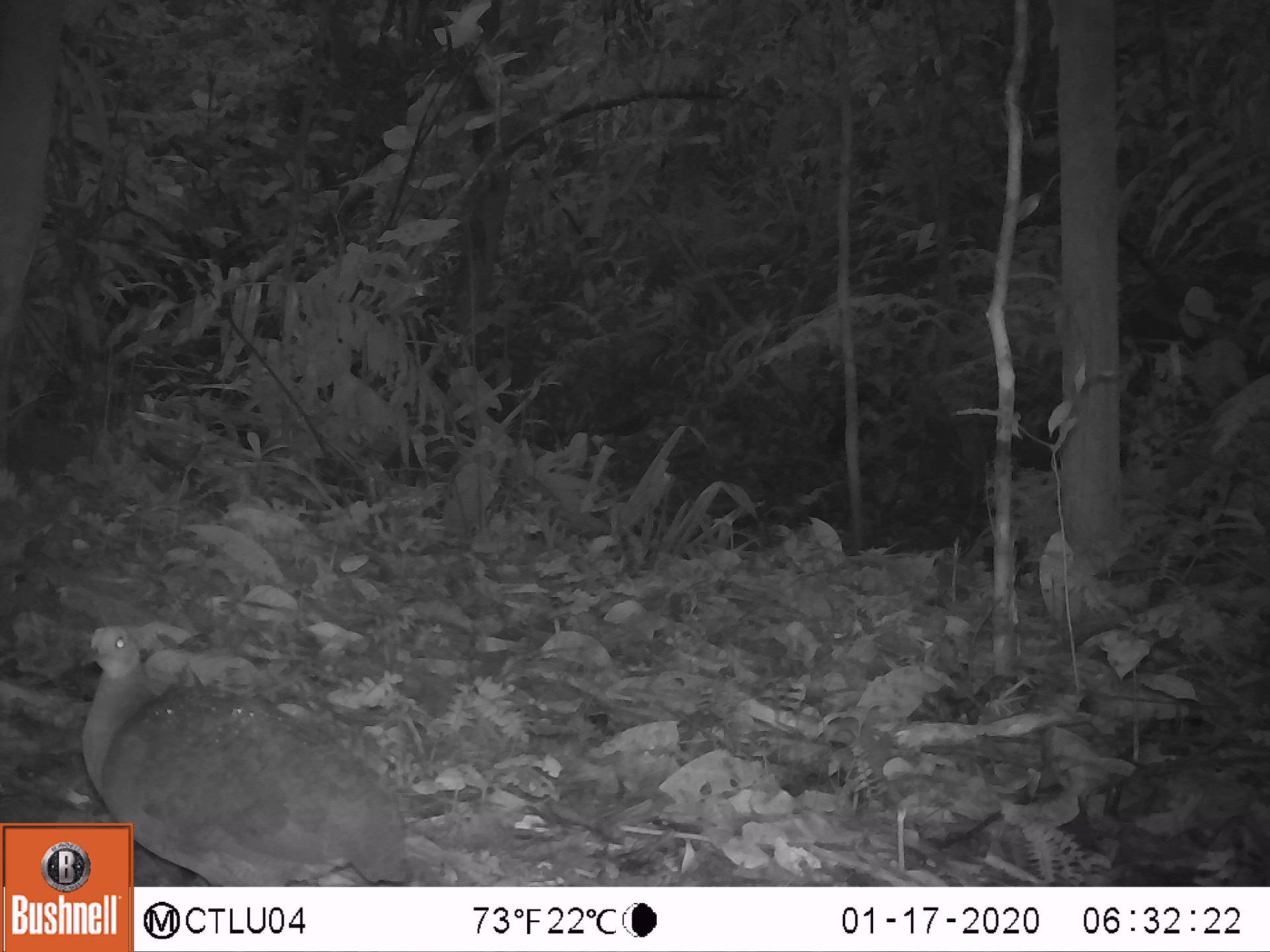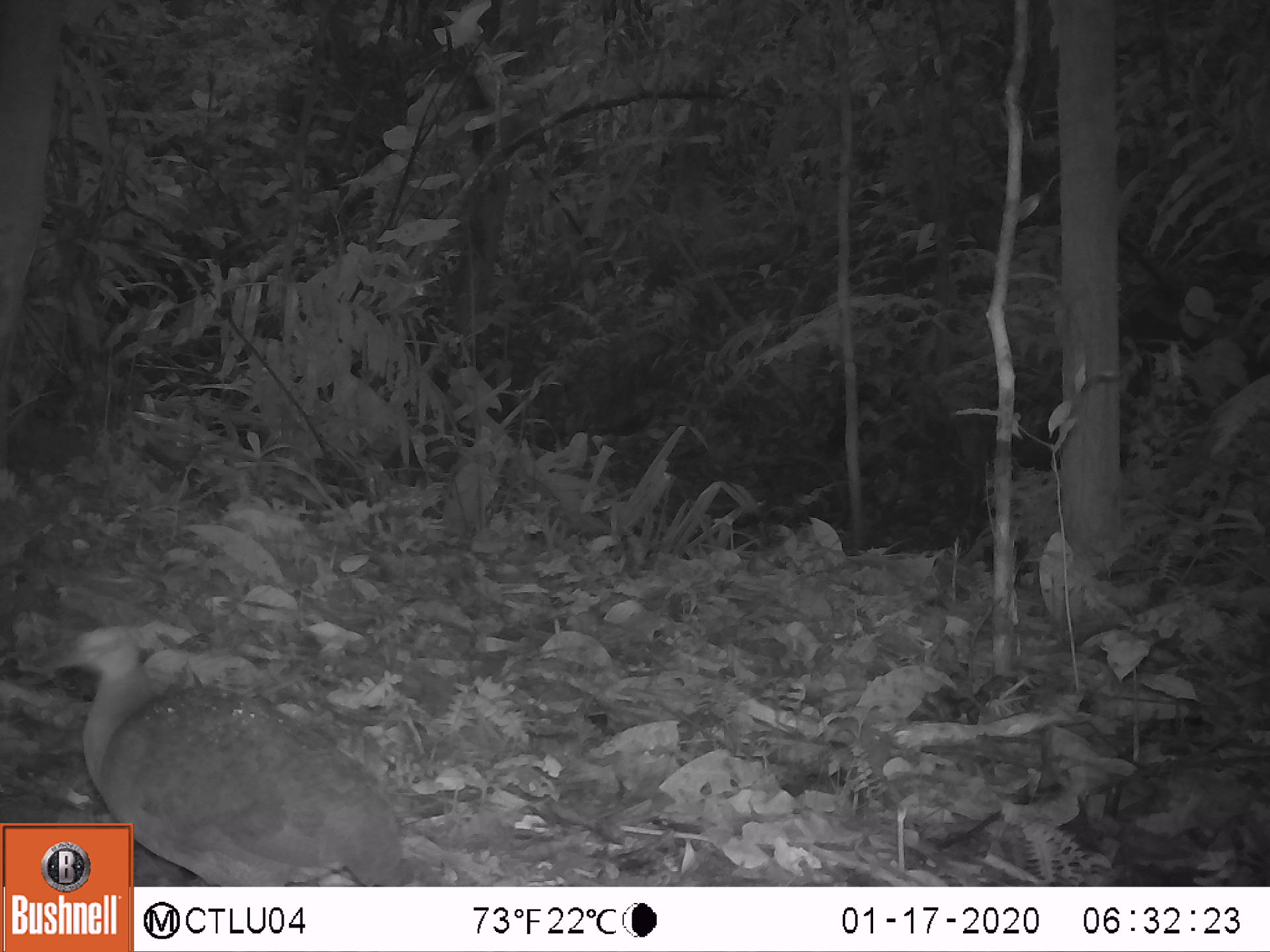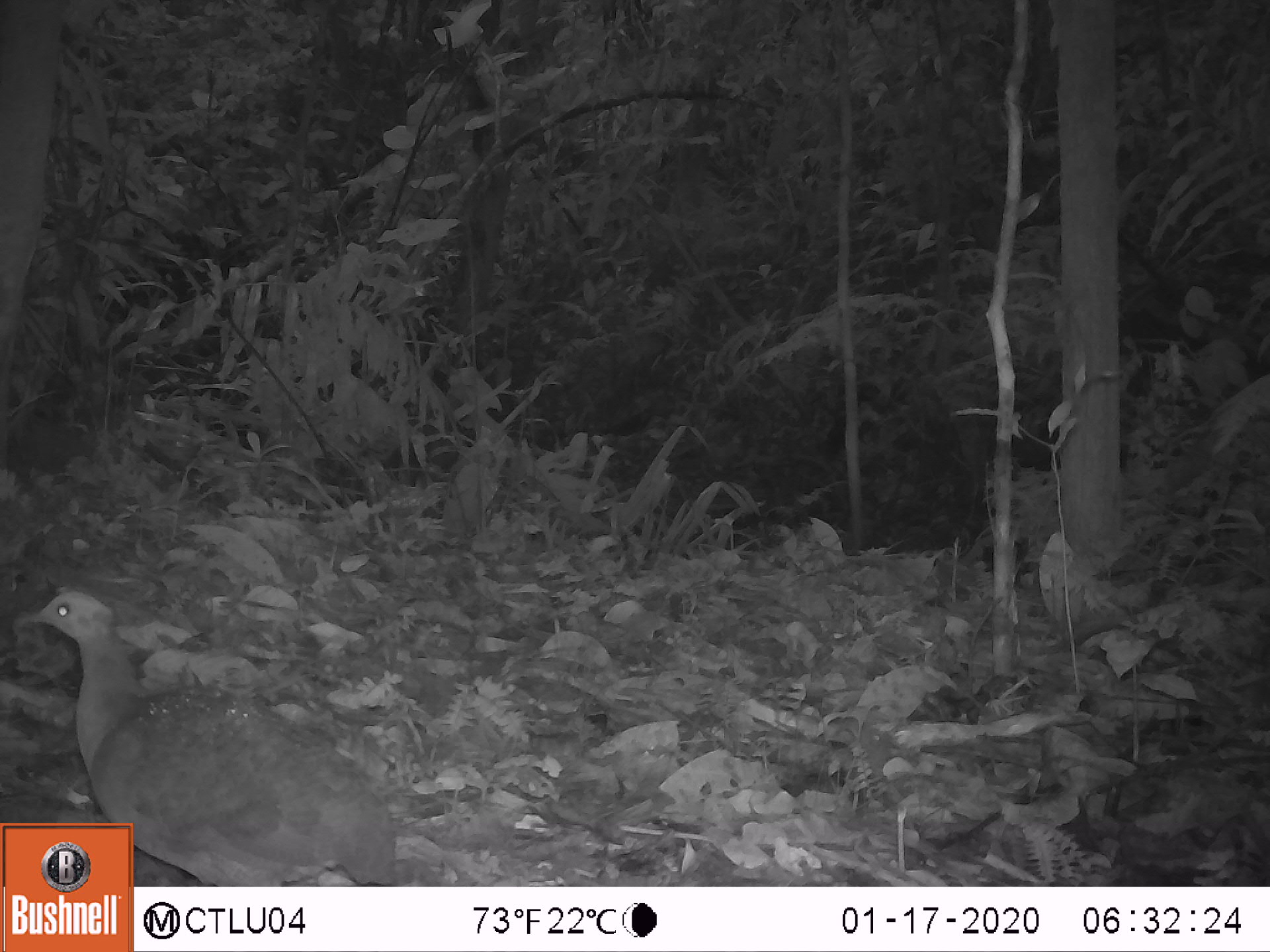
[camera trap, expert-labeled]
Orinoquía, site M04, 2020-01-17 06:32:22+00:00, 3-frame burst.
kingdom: Animalia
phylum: Chordata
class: Aves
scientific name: Aves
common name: bird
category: unknown bird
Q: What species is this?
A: Unknown bird (bird) (Aves).